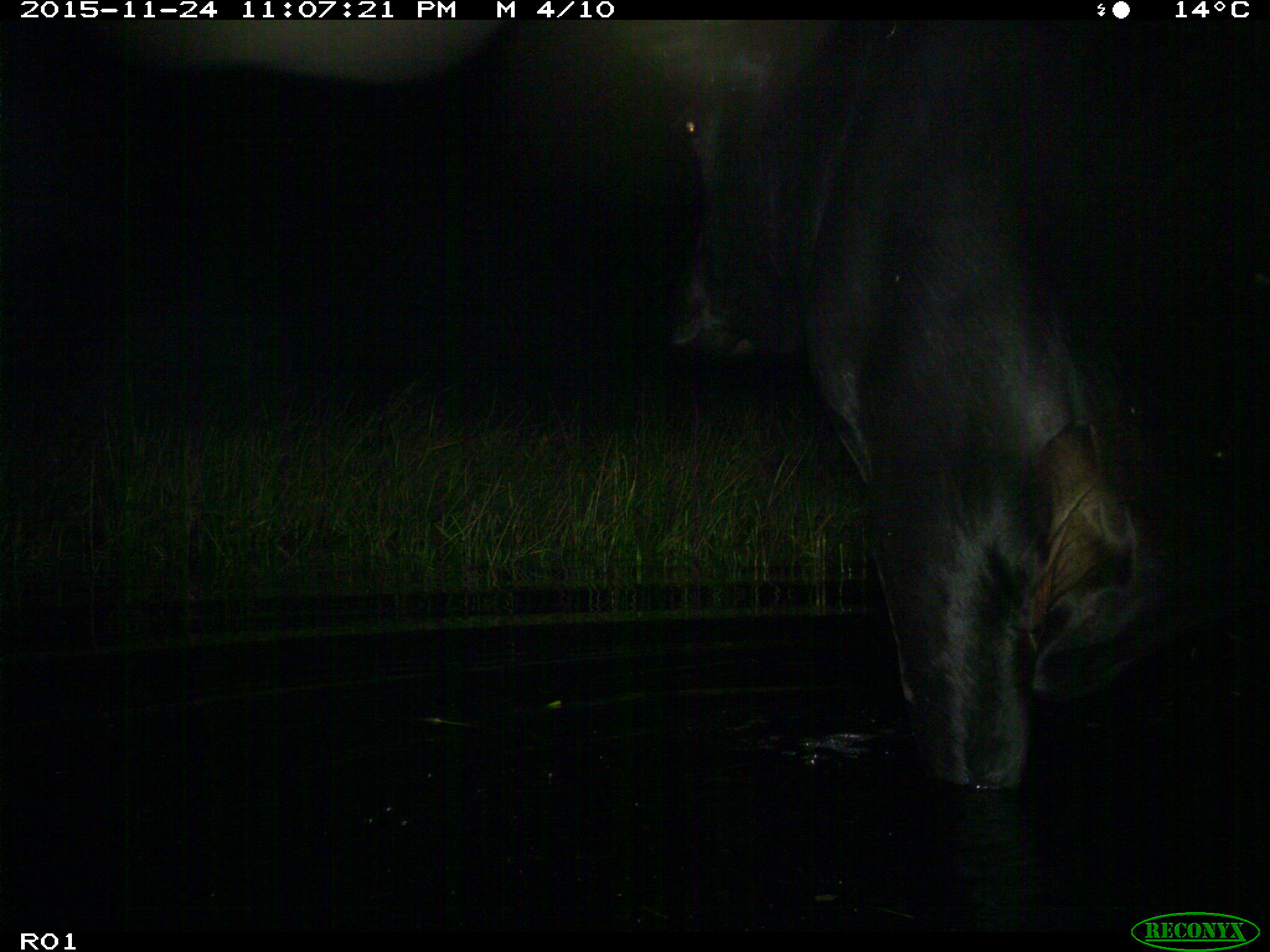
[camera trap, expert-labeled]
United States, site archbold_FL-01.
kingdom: Animalia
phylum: Chordata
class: Mammalia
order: Artiodactyla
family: Bovidae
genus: Bos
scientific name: Bos taurus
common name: domestic cow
Bos taurus (domestic cow).